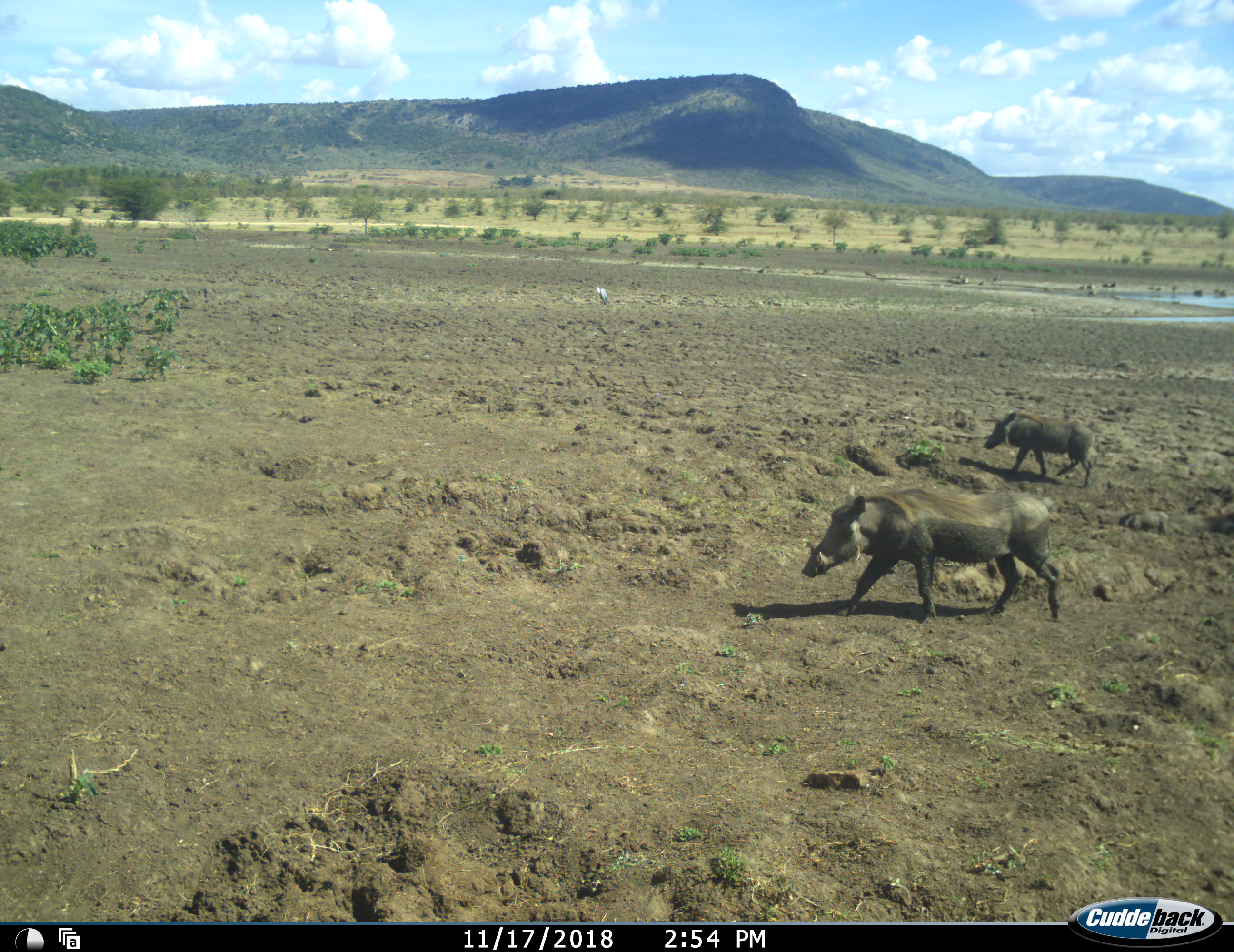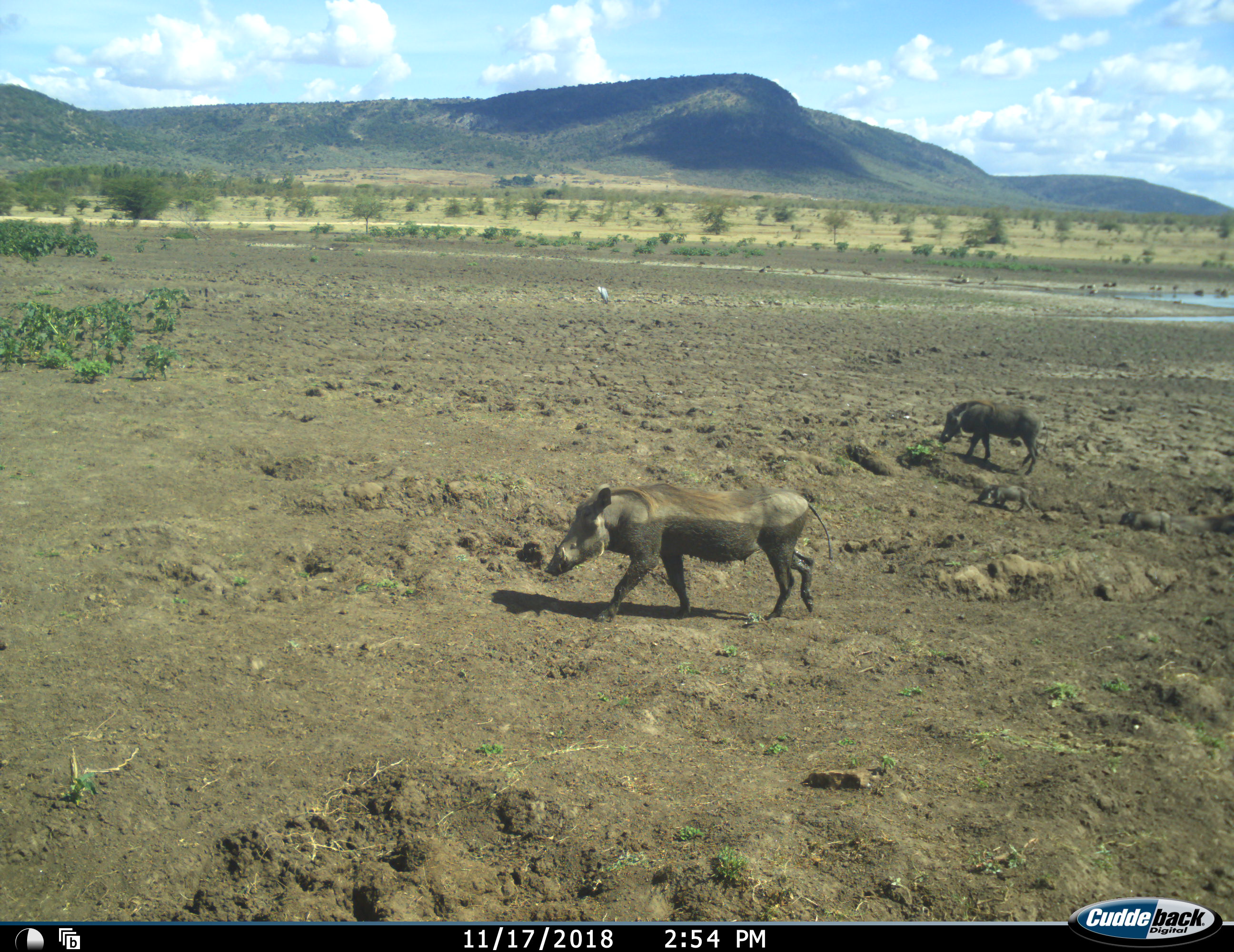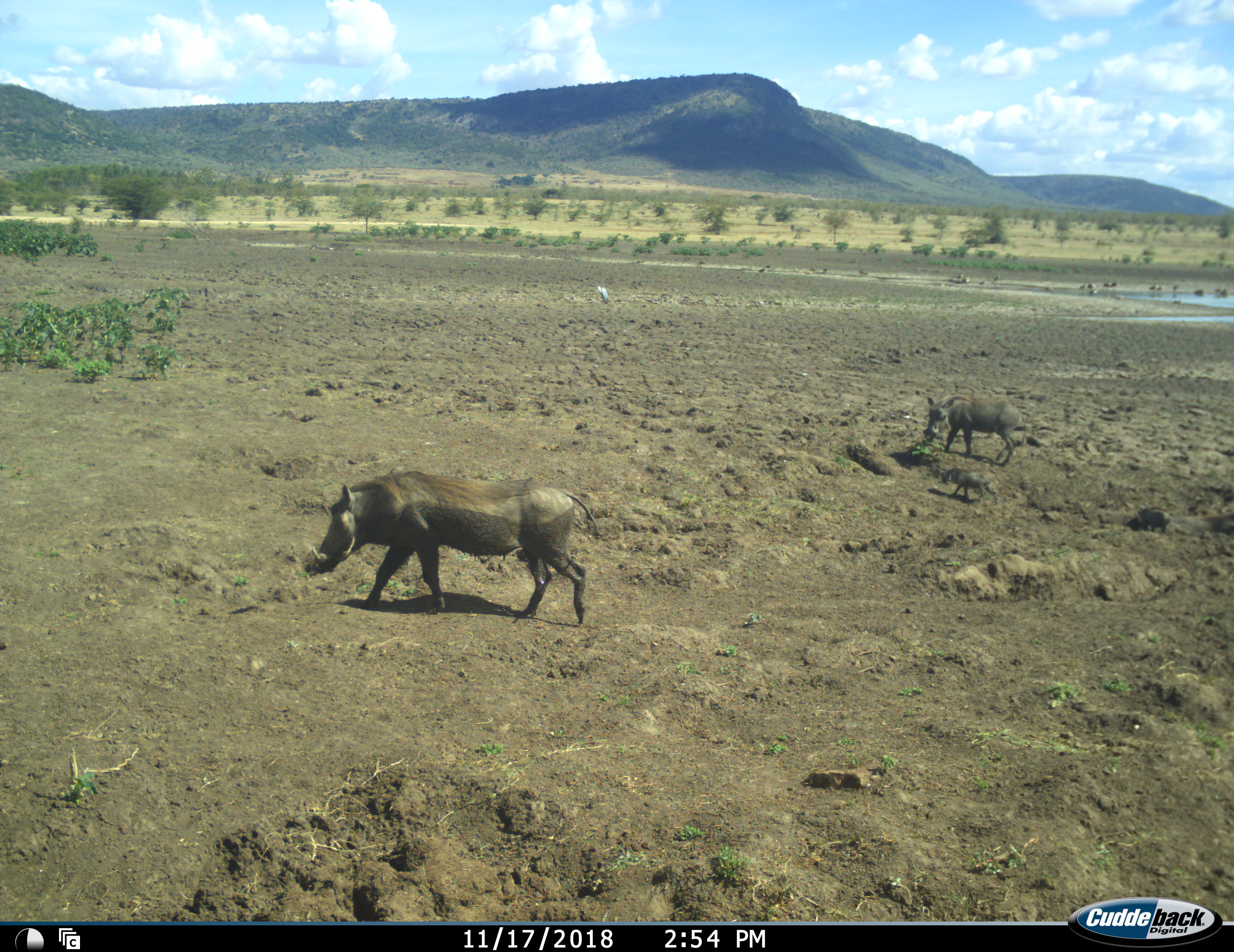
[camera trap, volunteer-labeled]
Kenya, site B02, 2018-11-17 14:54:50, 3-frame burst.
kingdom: Animalia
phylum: Chordata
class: Mammalia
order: Artiodactyla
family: Suidae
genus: Phacochoerus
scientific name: Phacochoerus africanus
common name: warthog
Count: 4.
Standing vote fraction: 22%.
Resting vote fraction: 0%.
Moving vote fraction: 100%.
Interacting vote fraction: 0%.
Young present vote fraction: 67%.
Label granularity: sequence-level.